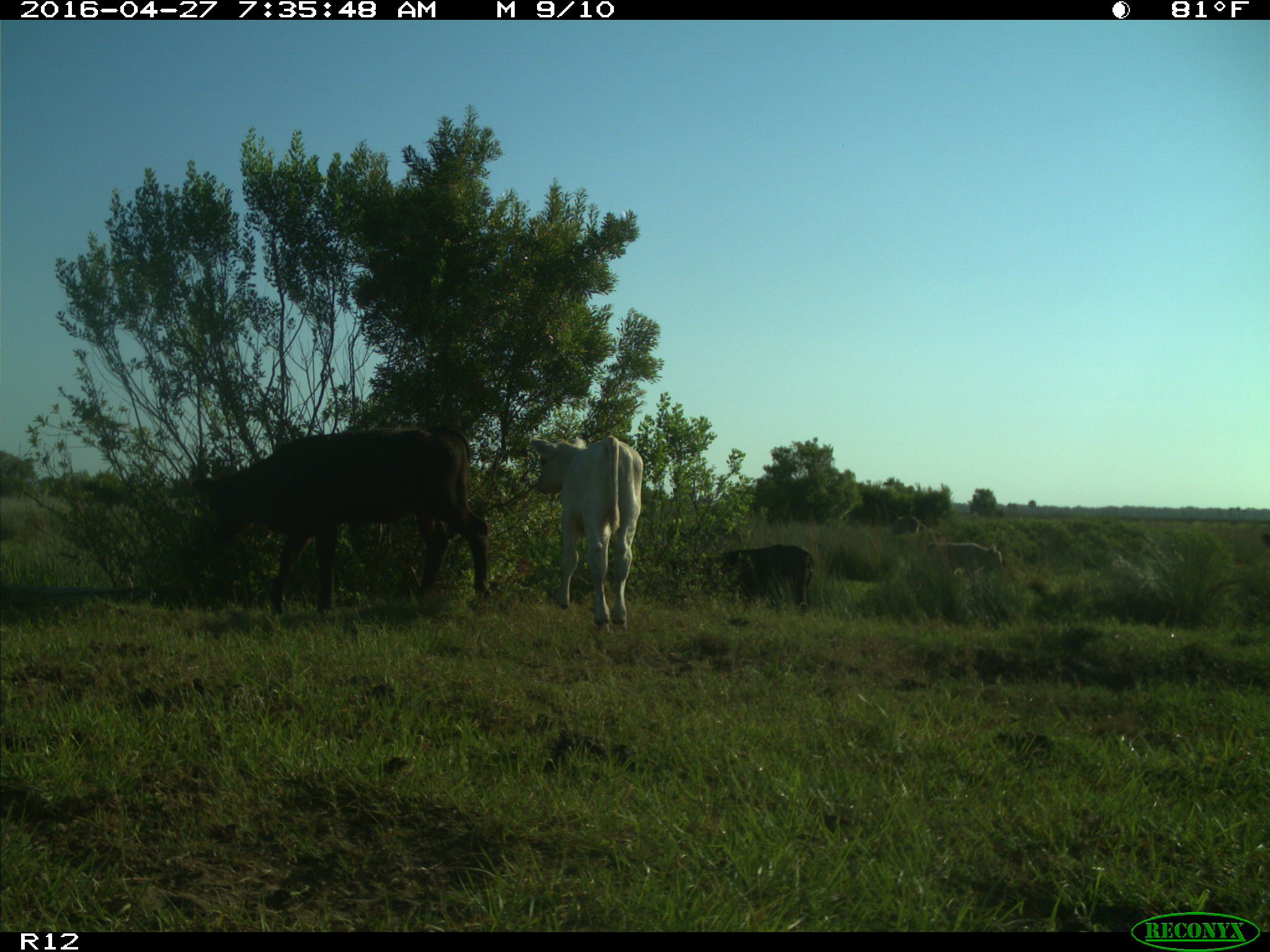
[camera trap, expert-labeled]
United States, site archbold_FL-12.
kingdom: Animalia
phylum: Chordata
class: Mammalia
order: Artiodactyla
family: Bovidae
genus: Bos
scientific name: Bos taurus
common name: domestic cow